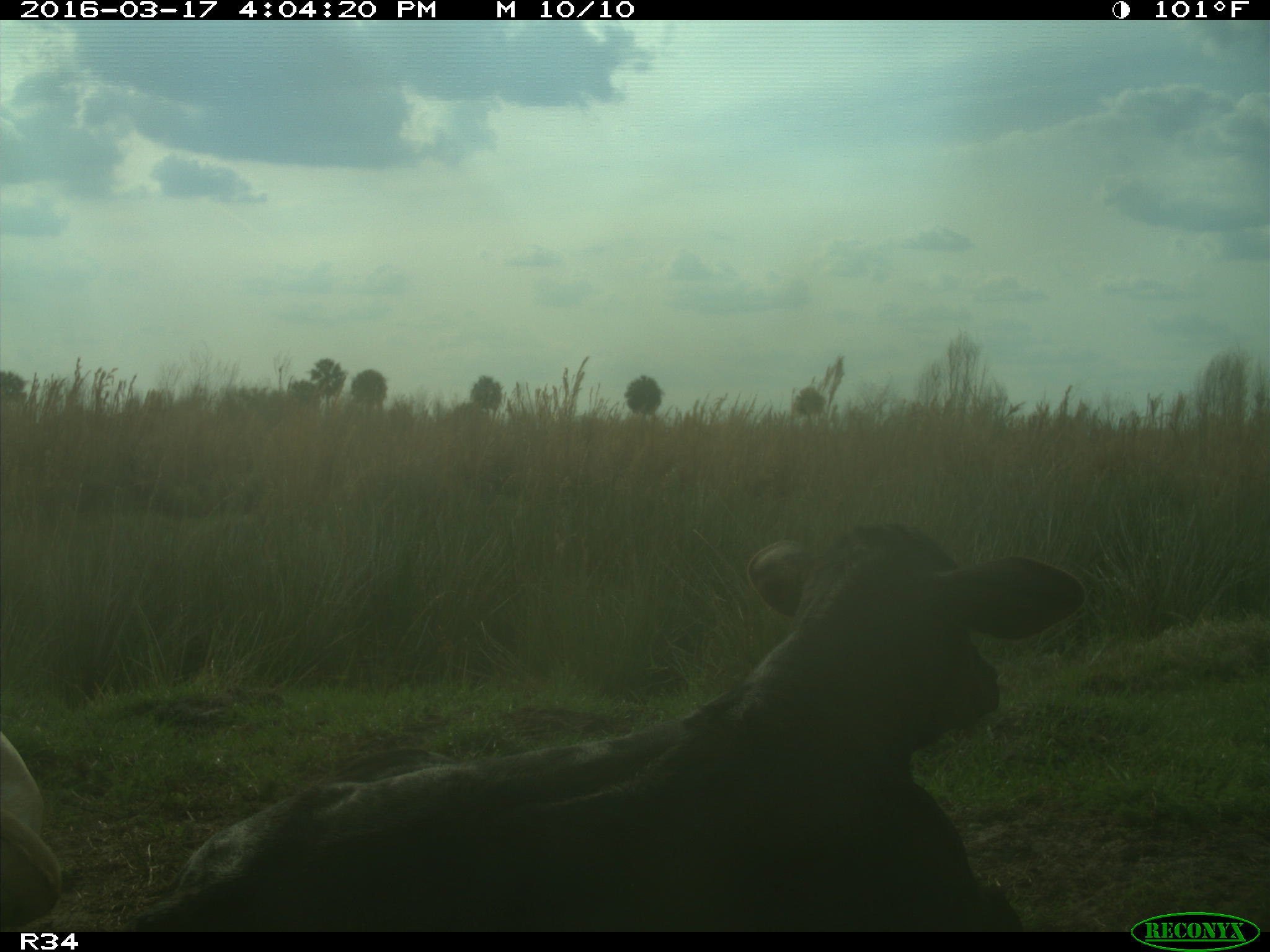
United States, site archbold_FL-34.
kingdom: Animalia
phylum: Chordata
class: Mammalia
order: Artiodactyla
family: Bovidae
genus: Bos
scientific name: Bos taurus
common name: domestic cow